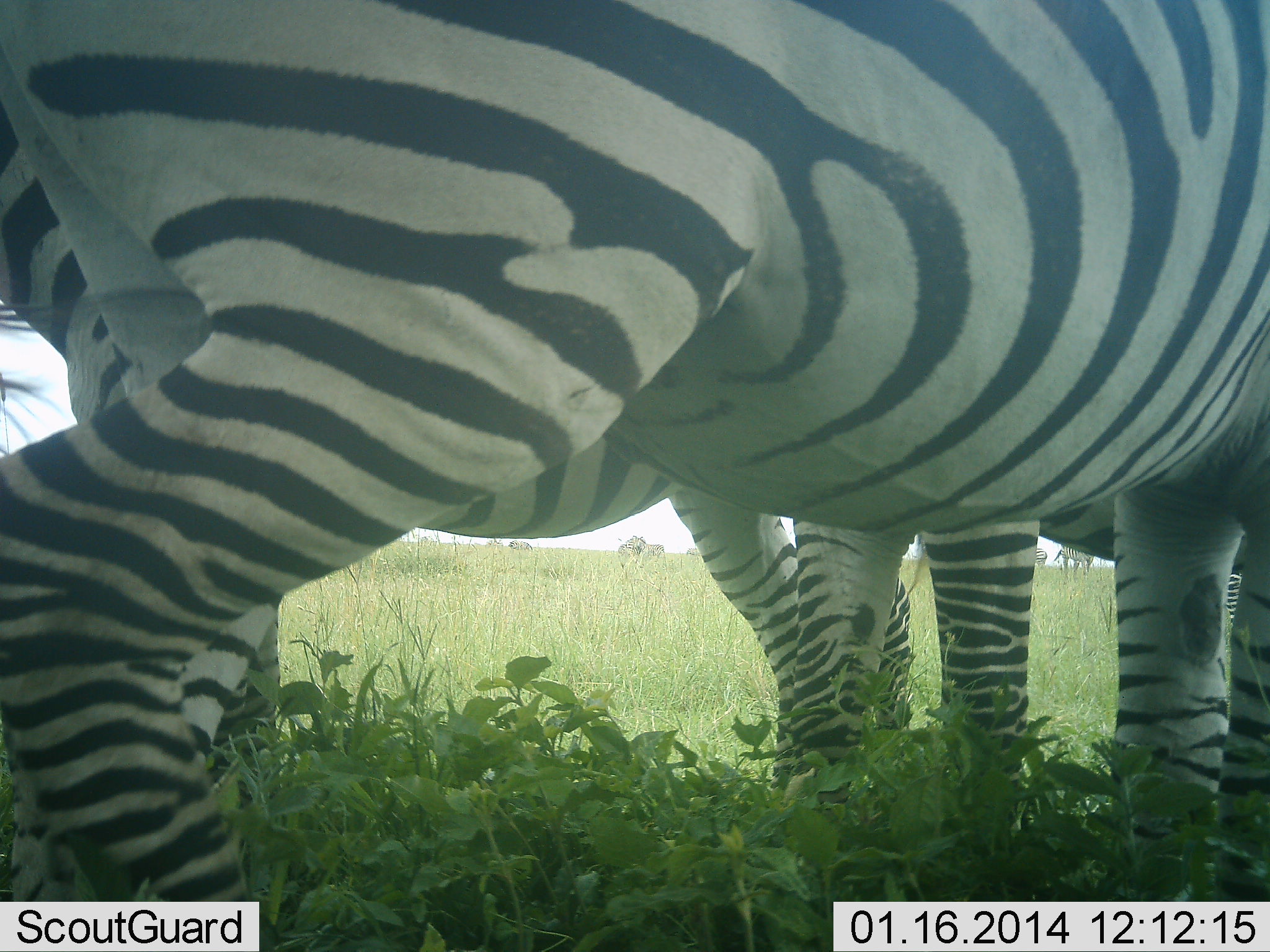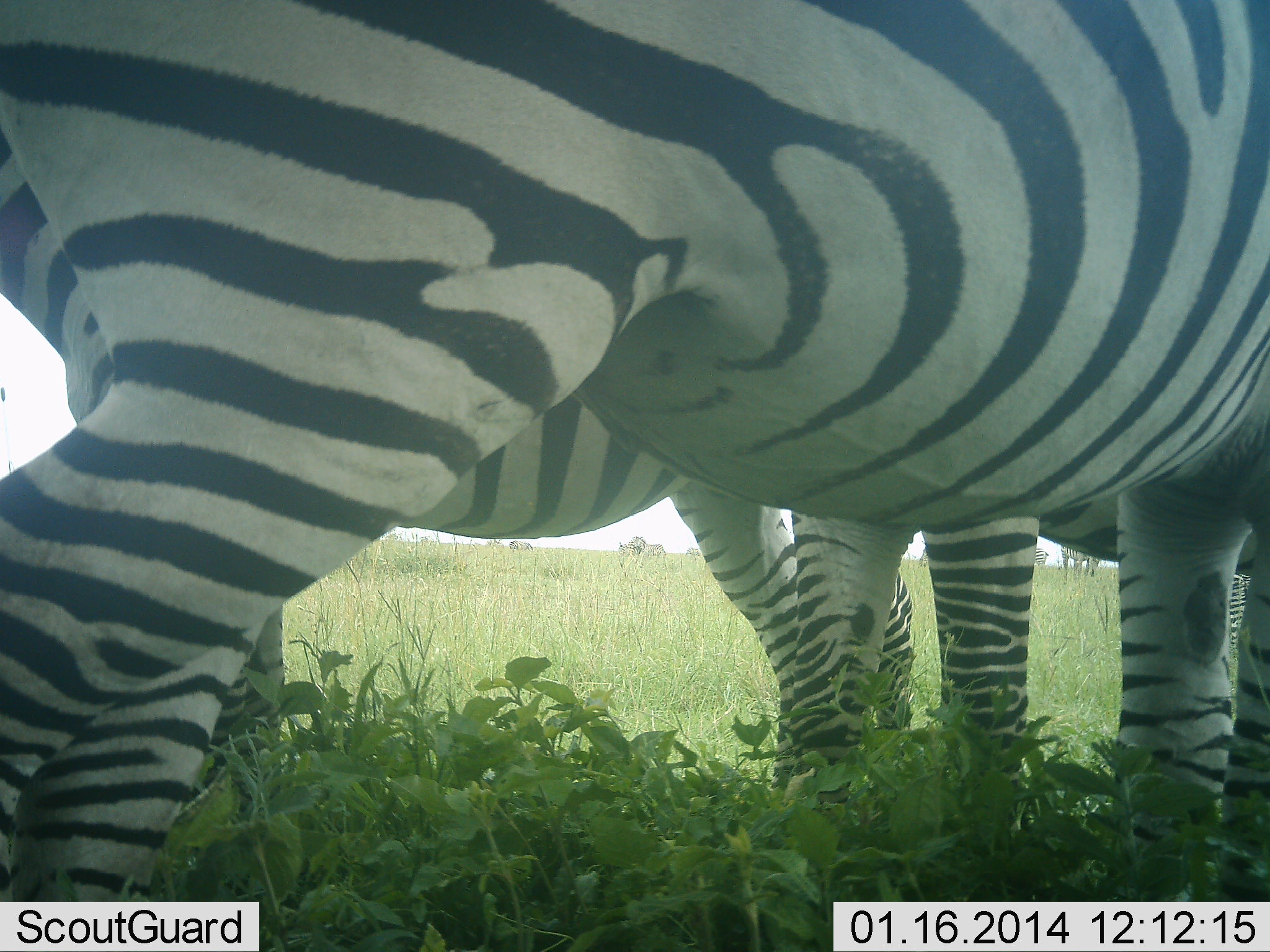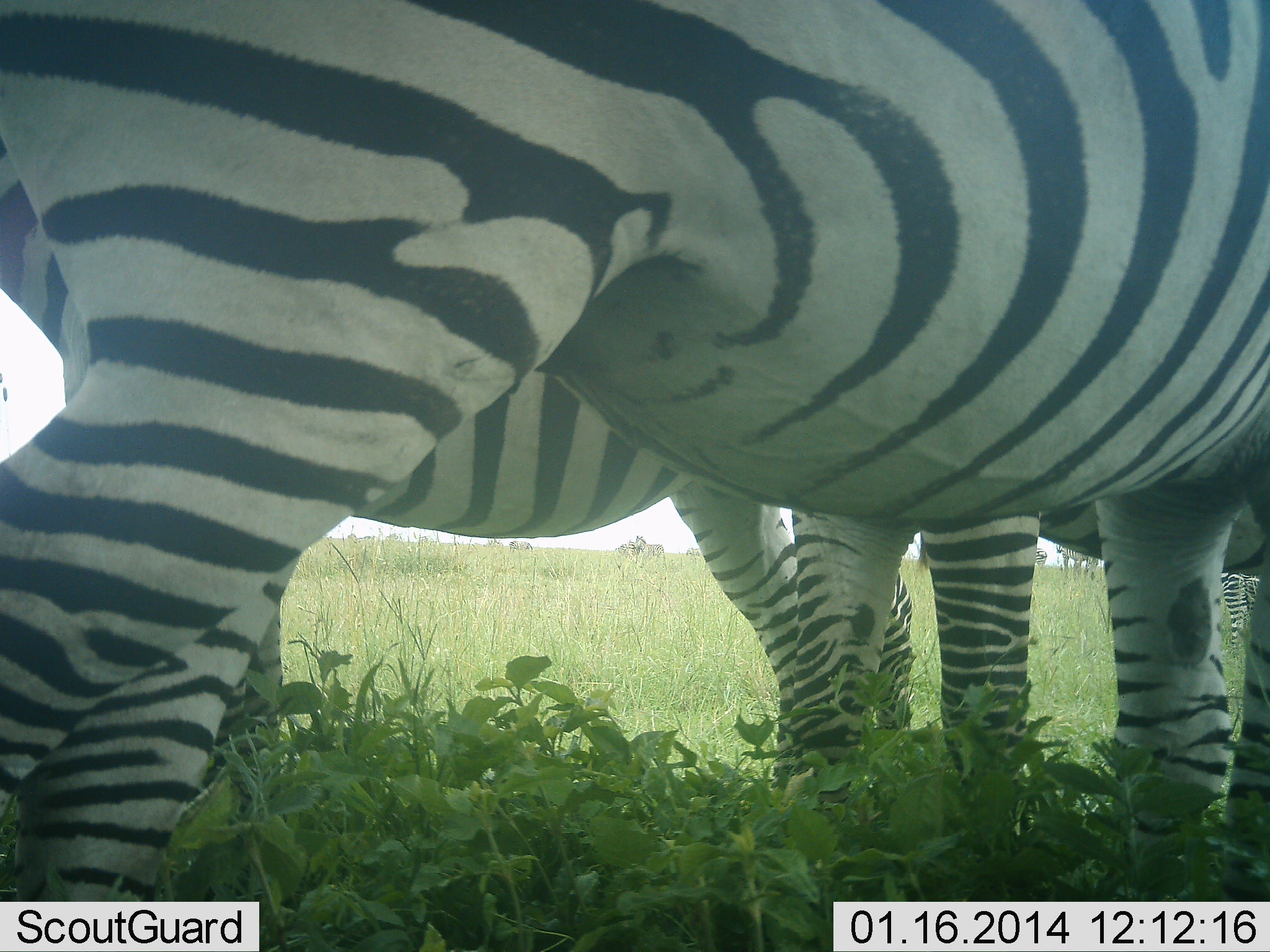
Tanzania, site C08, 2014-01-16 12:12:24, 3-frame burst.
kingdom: Animalia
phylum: Chordata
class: Mammalia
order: Perissodactyla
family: Equidae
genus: Equus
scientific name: Equus quagga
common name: plains zebra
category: zebra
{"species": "zebra (plains zebra) (Equus quagga)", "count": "4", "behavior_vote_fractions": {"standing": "70%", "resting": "0%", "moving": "10%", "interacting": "0%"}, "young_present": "0%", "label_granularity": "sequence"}